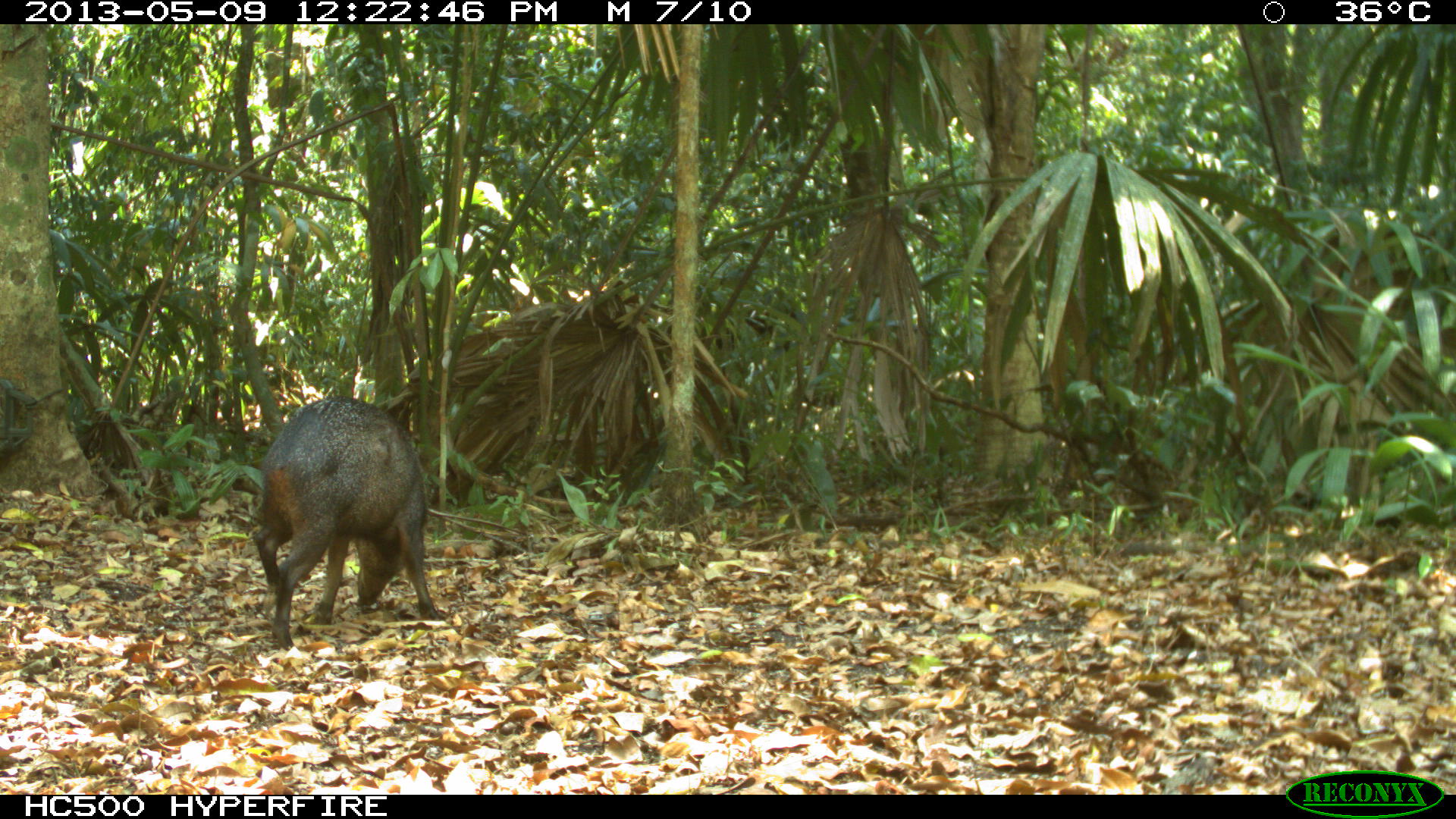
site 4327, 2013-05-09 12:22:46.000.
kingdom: Animalia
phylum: Chordata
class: Mammalia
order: Artiodactyla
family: Tayassuidae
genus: Pecari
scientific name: Pecari tajacu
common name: collared peccary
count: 1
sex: female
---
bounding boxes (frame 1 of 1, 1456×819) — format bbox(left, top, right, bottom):
pecari tajacu: bbox(250, 395, 442, 646)